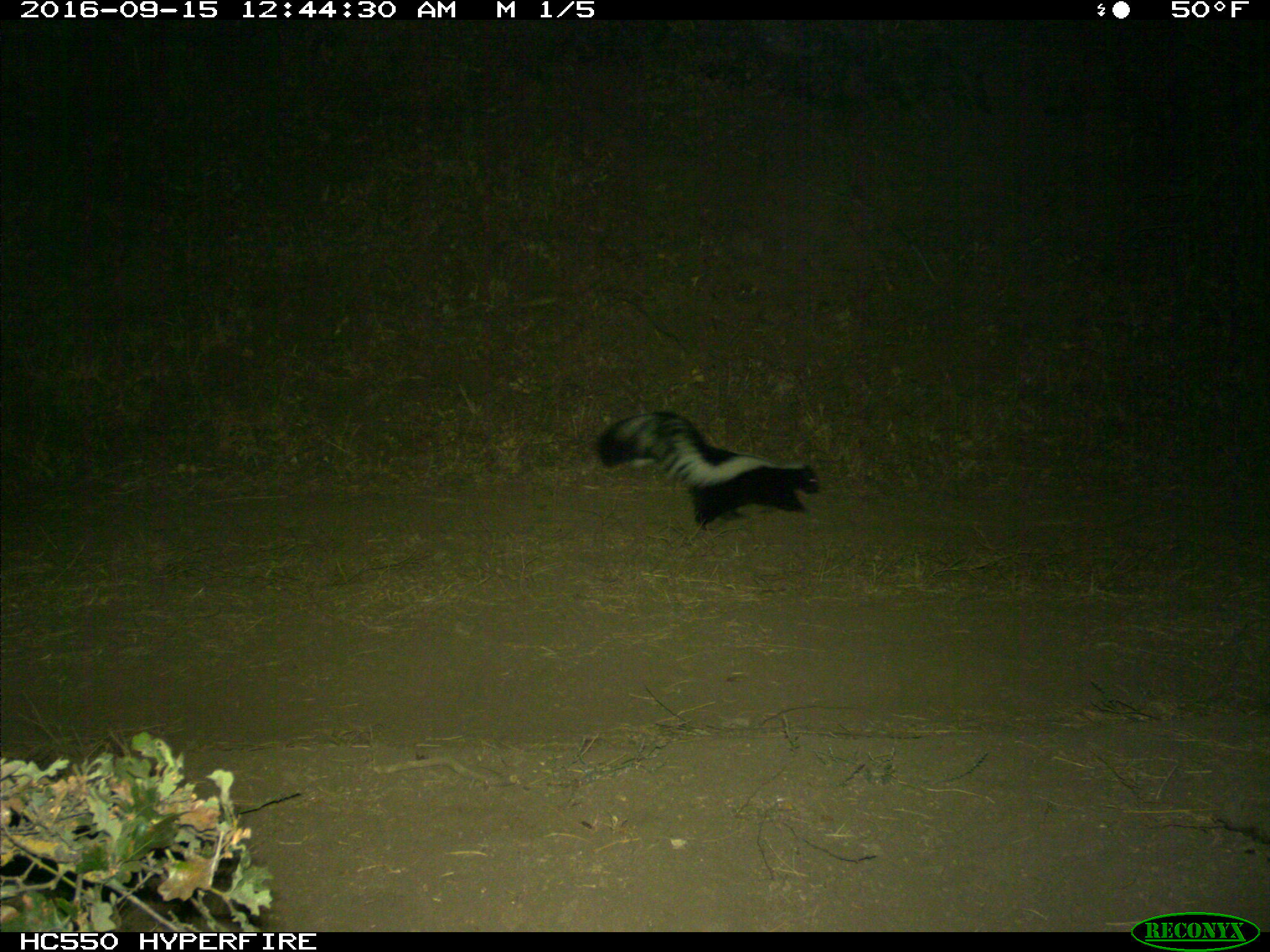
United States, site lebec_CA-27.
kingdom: Animalia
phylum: Chordata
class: Mammalia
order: Carnivora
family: Mephitidae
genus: Mephitis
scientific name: Mephitis mephitis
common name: striped skunk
Mephitis mephitis (striped skunk).